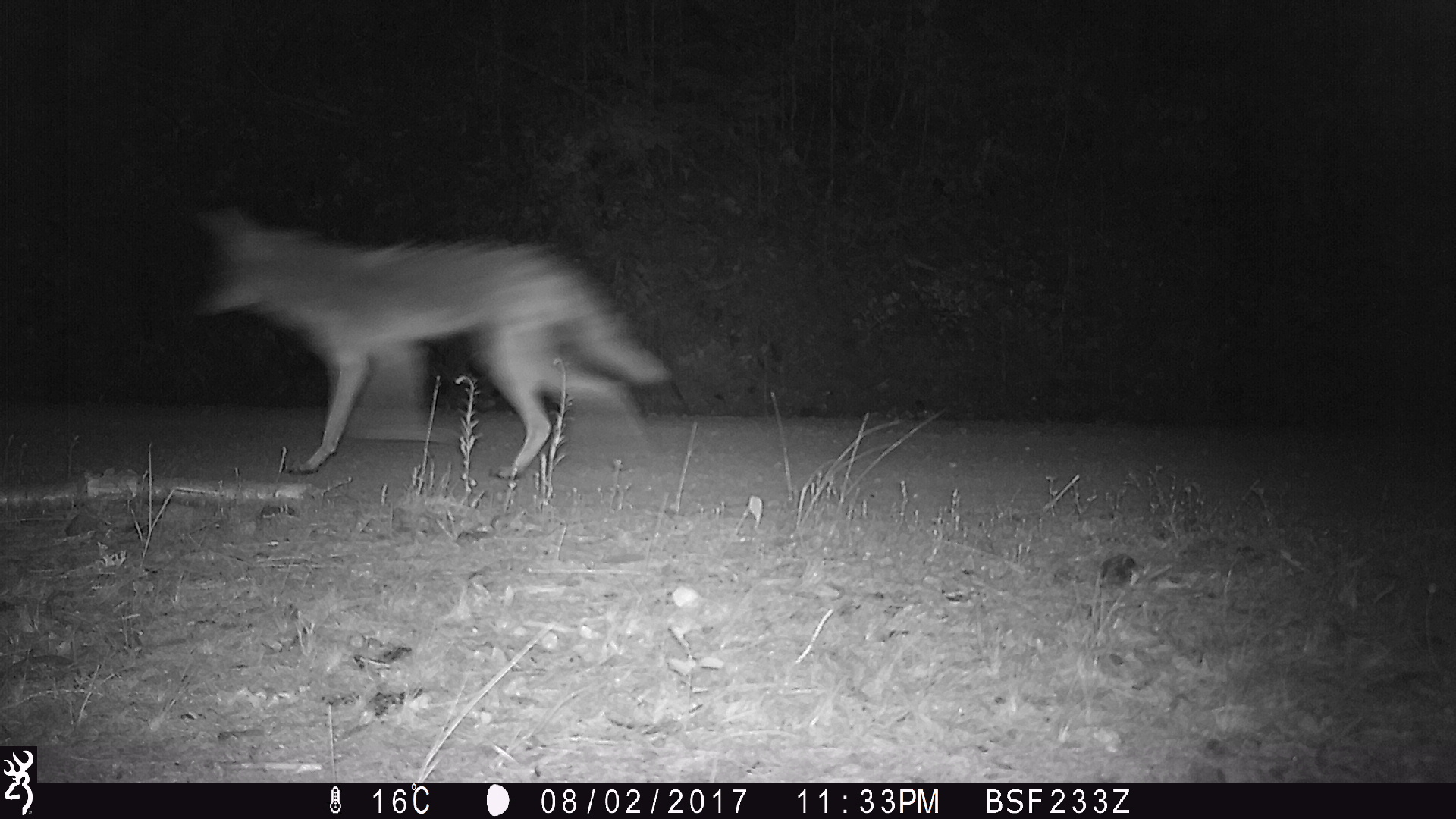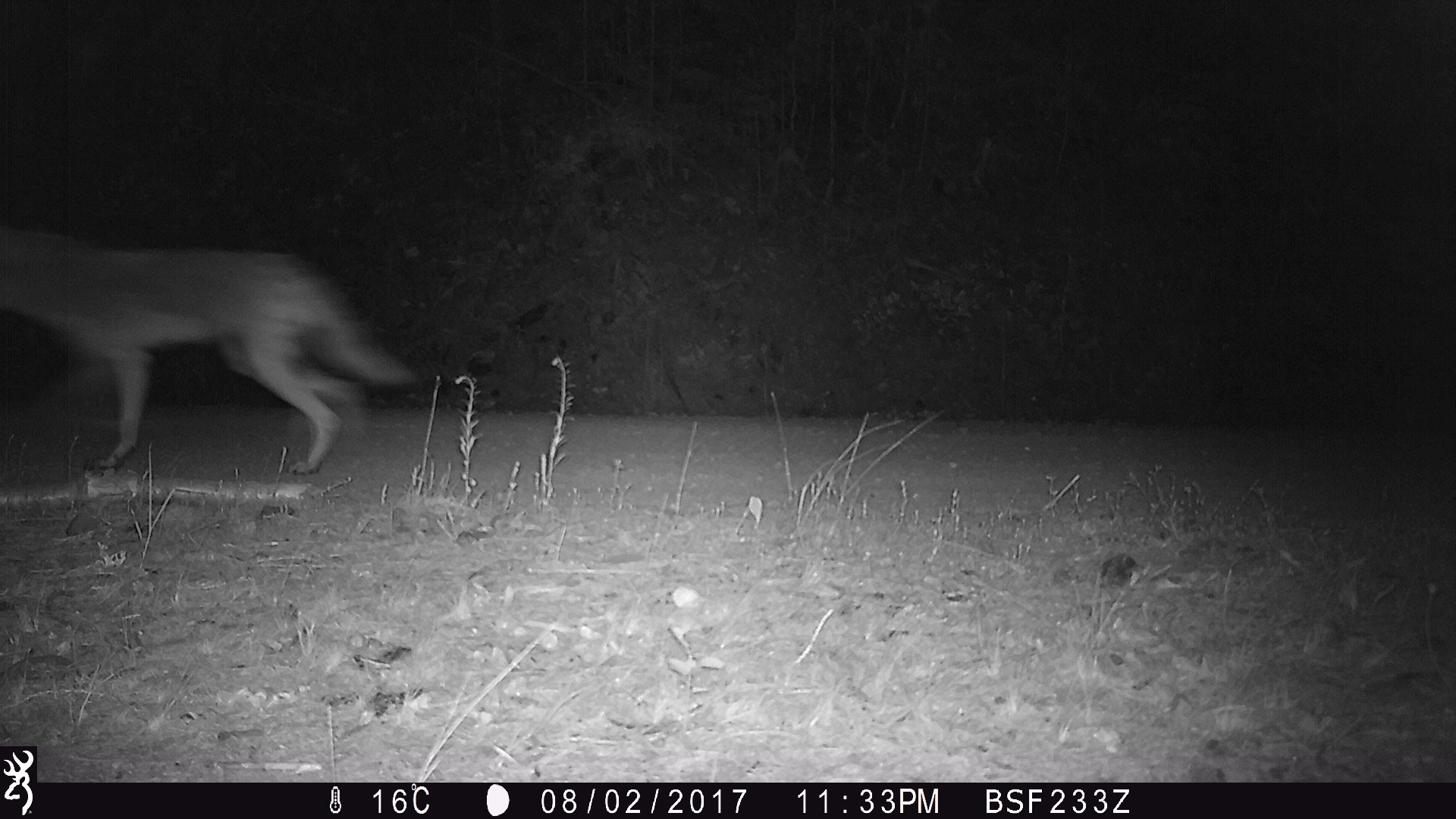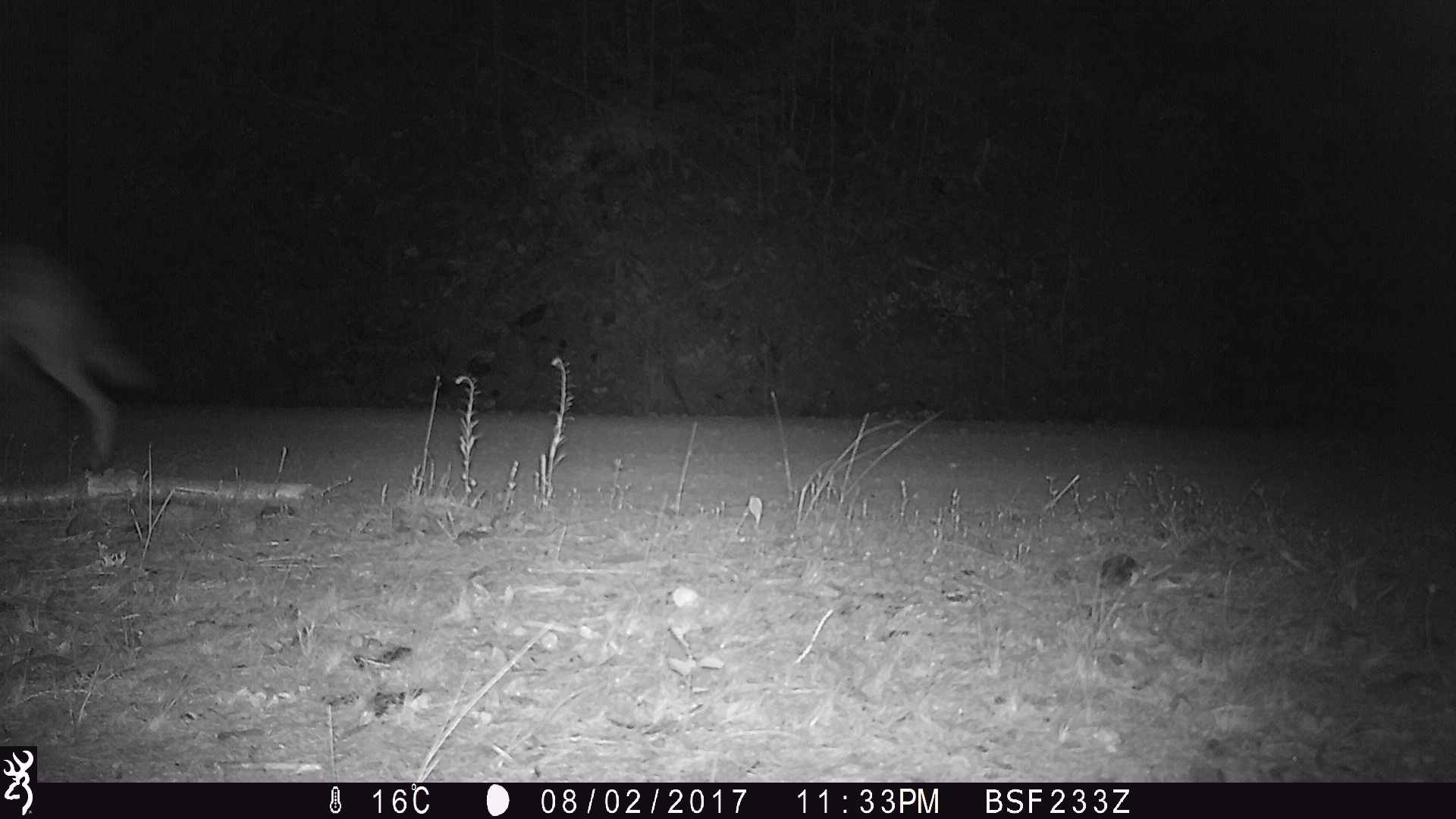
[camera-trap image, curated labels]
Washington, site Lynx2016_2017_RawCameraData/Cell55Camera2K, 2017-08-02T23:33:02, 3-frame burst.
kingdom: Animalia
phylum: Chordata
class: Mammalia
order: Carnivora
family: Canidae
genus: Canis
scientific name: Canis latrans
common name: coyote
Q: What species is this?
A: Canis latrans (coyote).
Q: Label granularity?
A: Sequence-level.